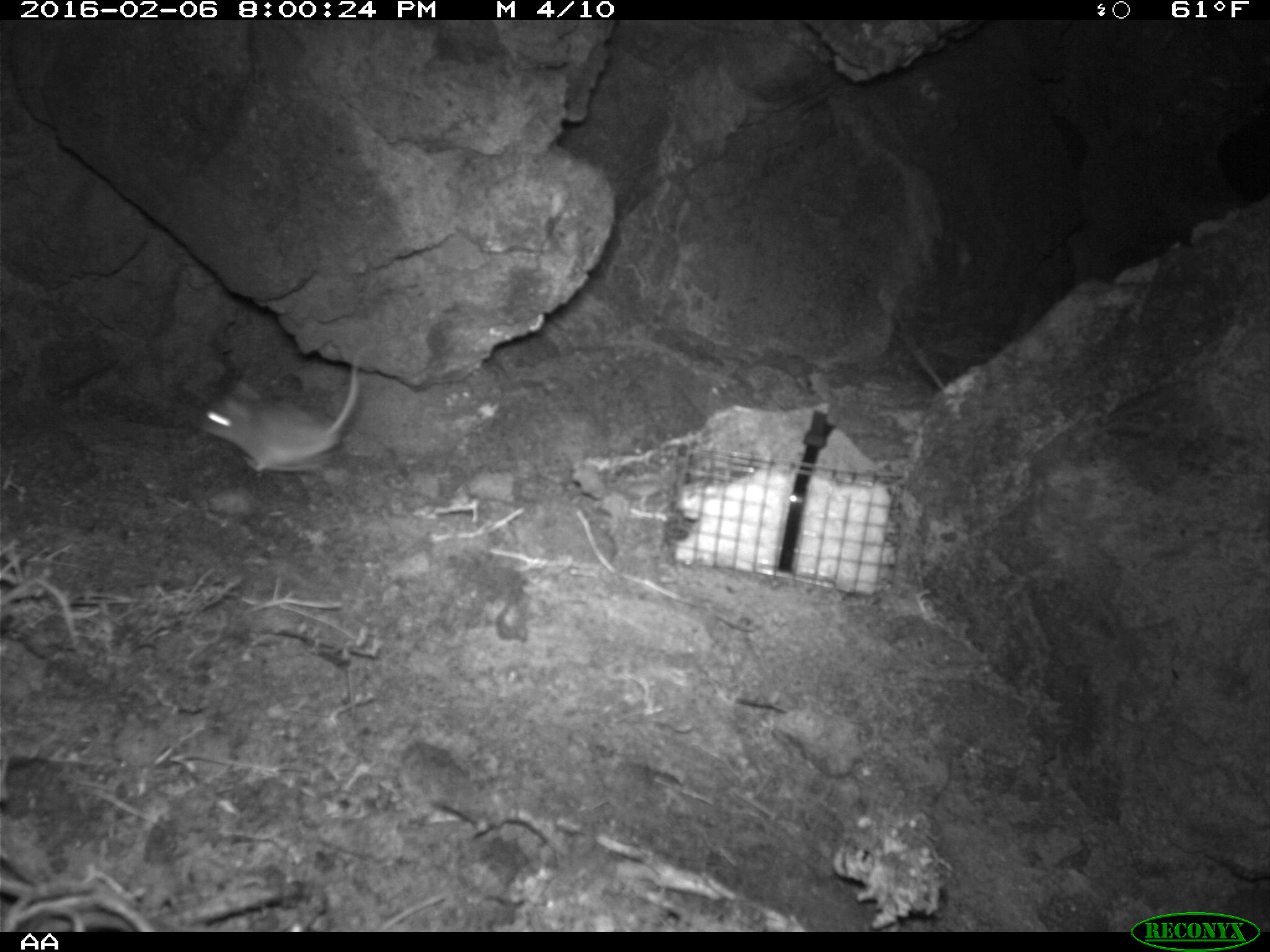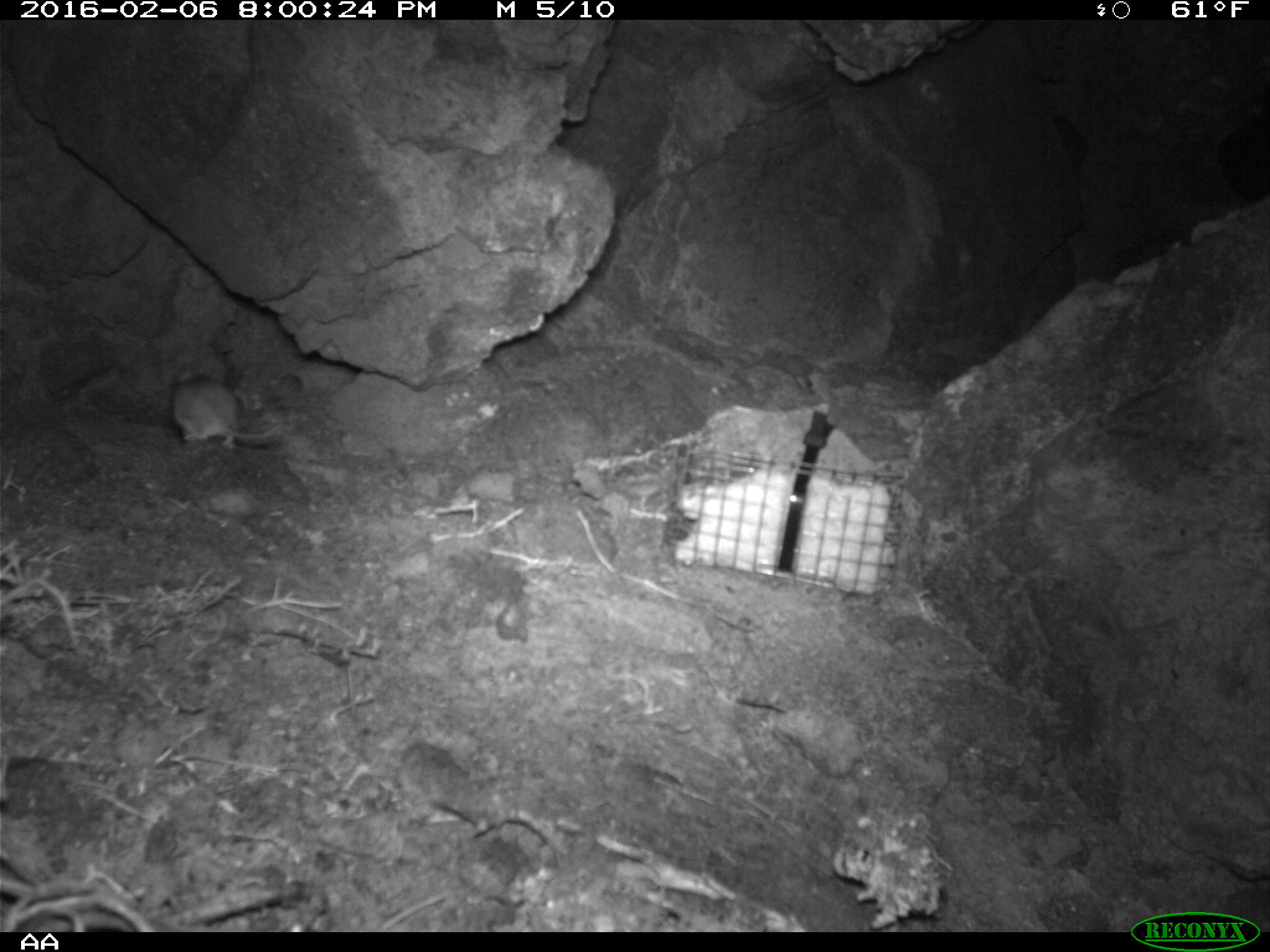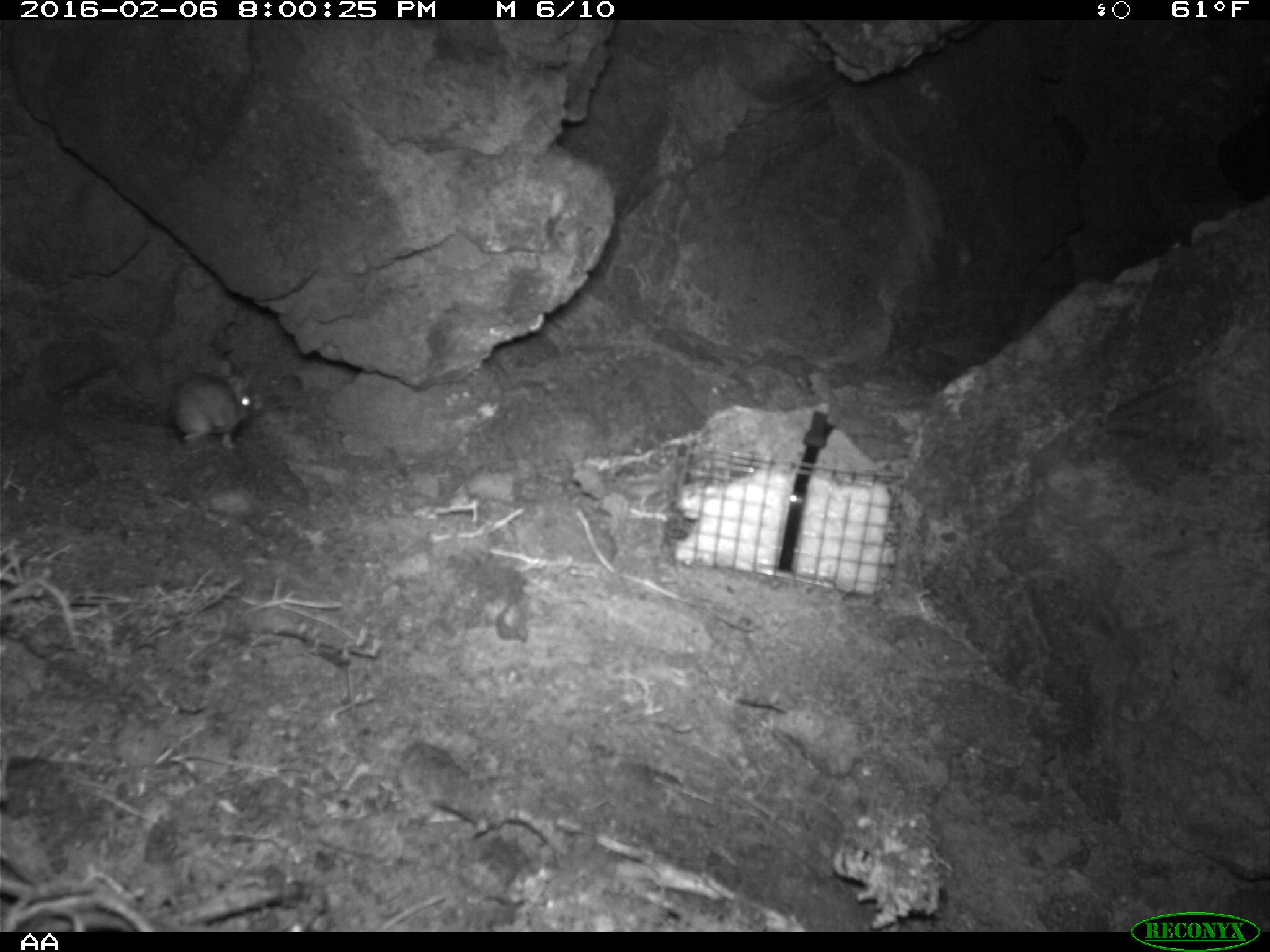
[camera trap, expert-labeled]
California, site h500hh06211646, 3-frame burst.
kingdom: Animalia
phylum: Chordata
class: Mammalia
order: Rodentia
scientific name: Rodentia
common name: rodent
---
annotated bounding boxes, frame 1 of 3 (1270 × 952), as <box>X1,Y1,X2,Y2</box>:
rodent: <box>198,355,359,471</box>; <box>904,330,944,390</box>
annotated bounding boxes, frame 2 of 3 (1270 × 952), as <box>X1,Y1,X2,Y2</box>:
rodent: <box>171,368,279,449</box>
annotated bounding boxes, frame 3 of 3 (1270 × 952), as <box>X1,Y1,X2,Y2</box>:
rodent: <box>171,361,251,448</box>